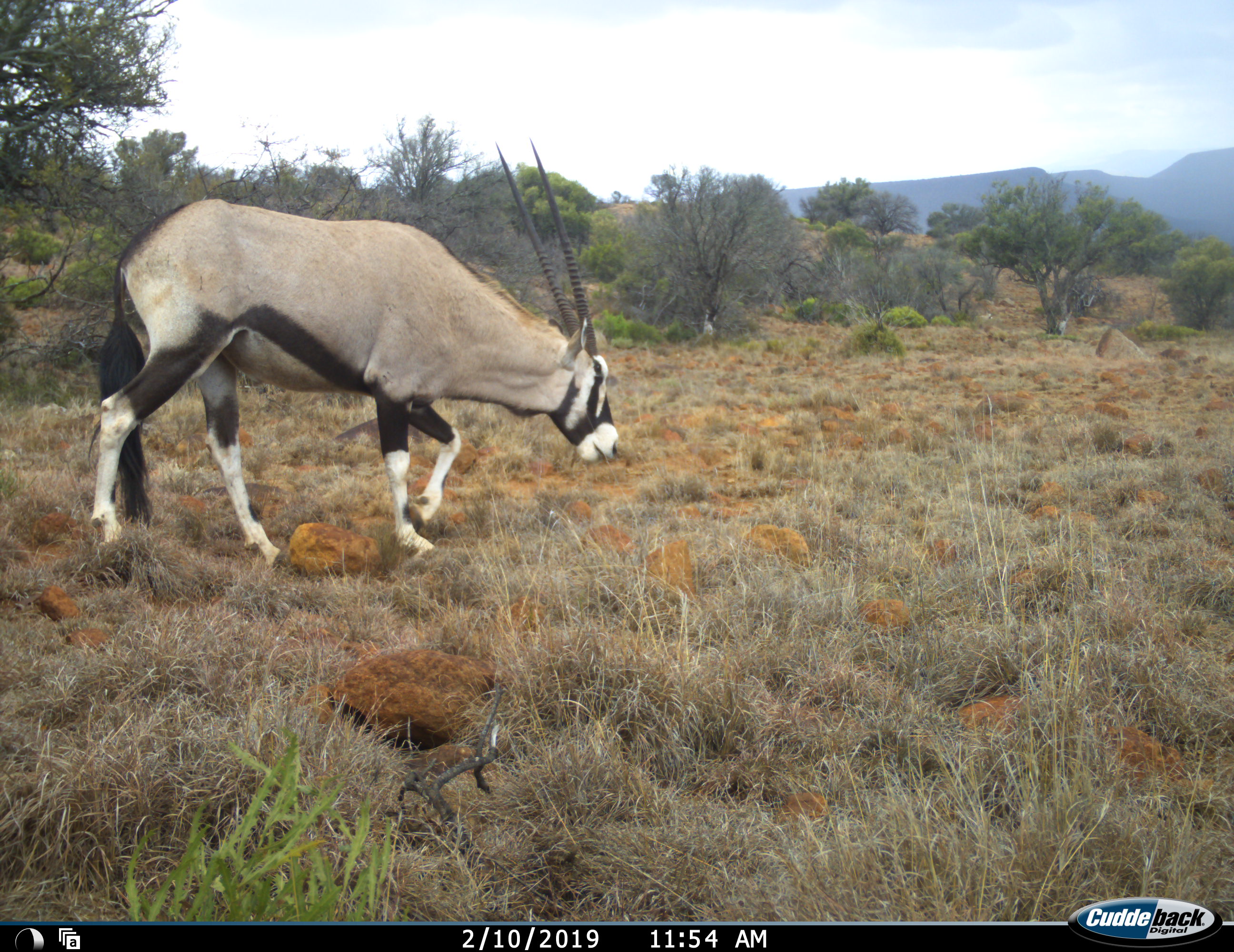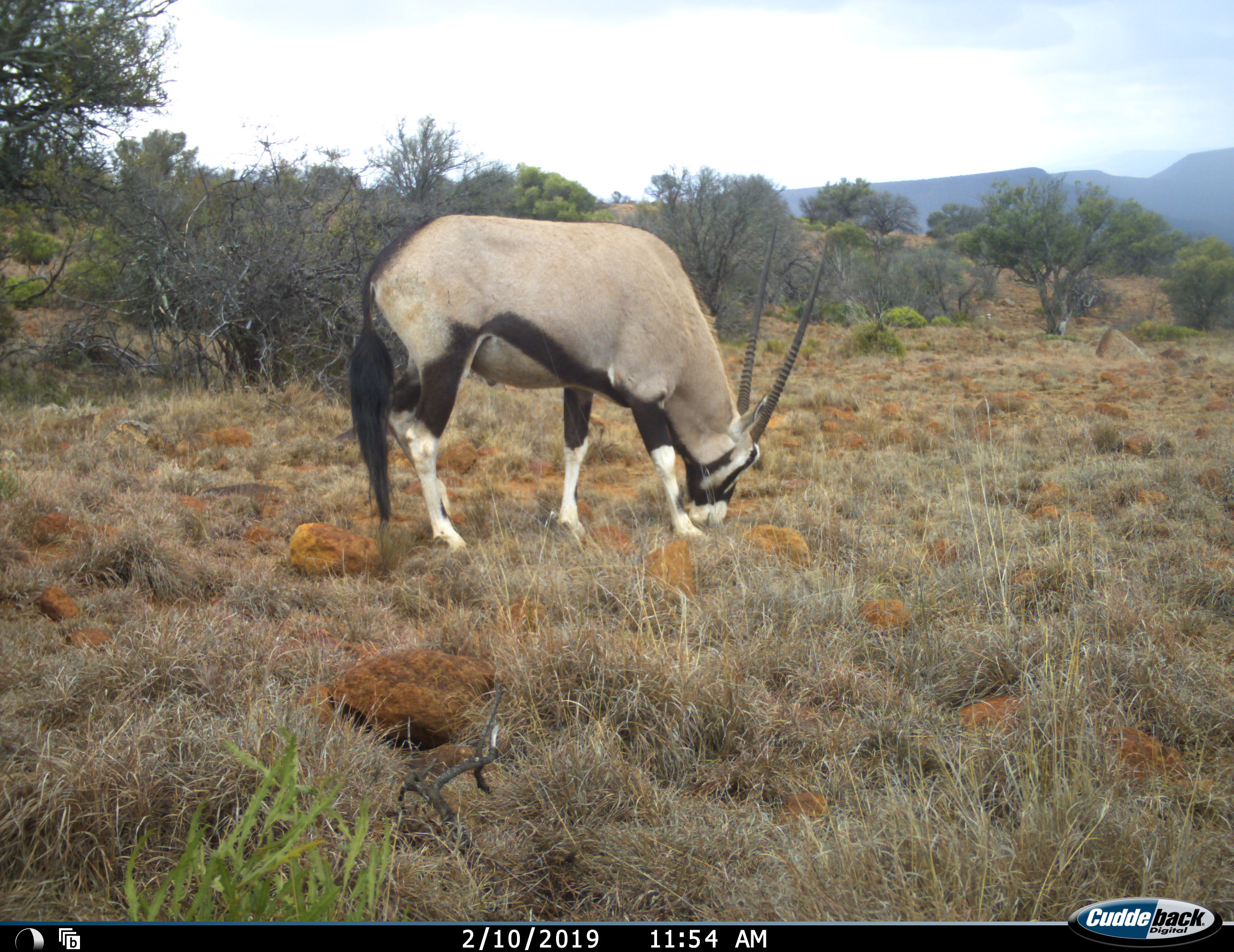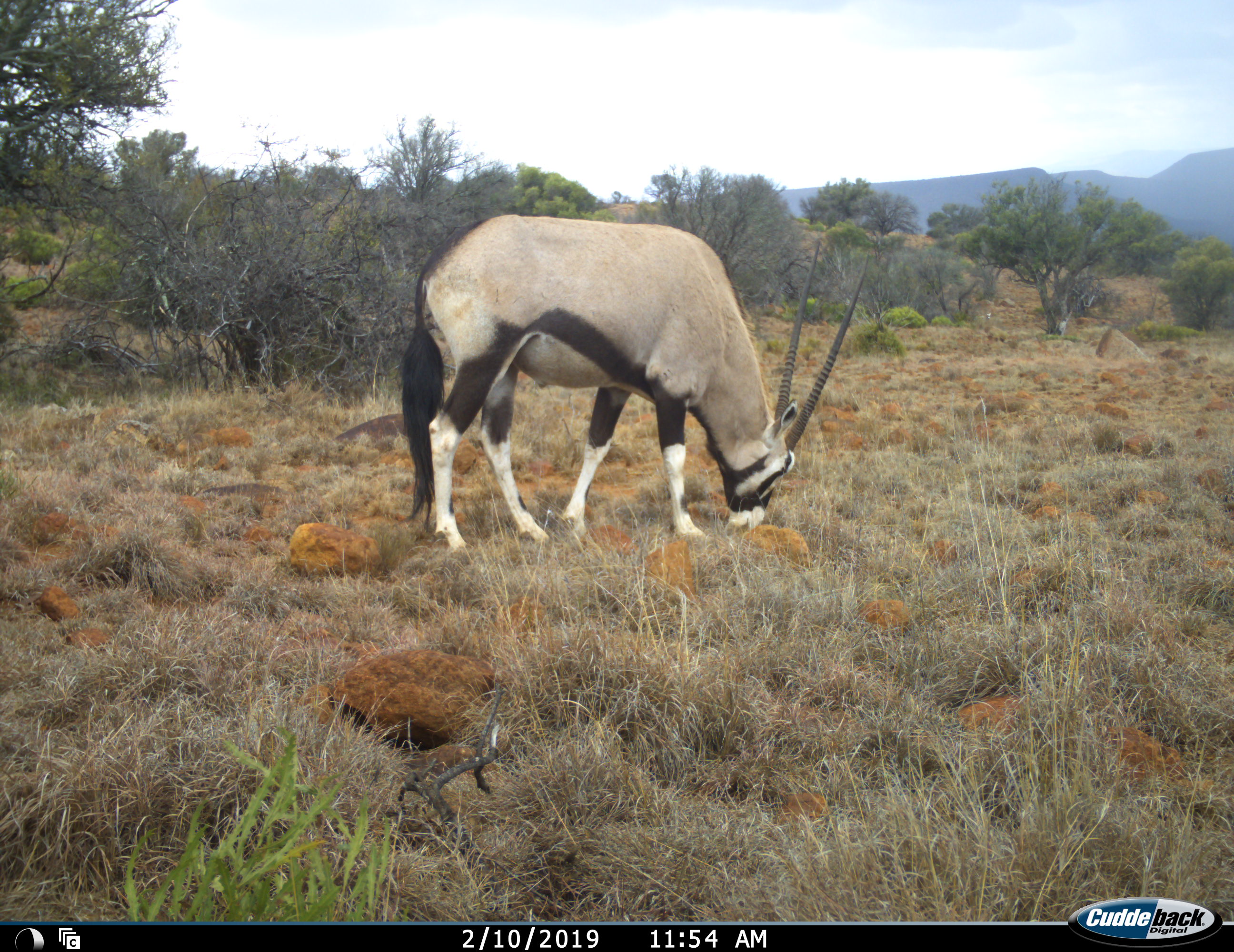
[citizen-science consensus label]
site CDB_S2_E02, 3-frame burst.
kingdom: Animalia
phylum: Chordata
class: Mammalia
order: Artiodactyla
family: Bovidae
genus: Oryx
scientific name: Oryx gazella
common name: gemsbok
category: oryx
Oryx (gemsbok) (Oryx gazella), count 1. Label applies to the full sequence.